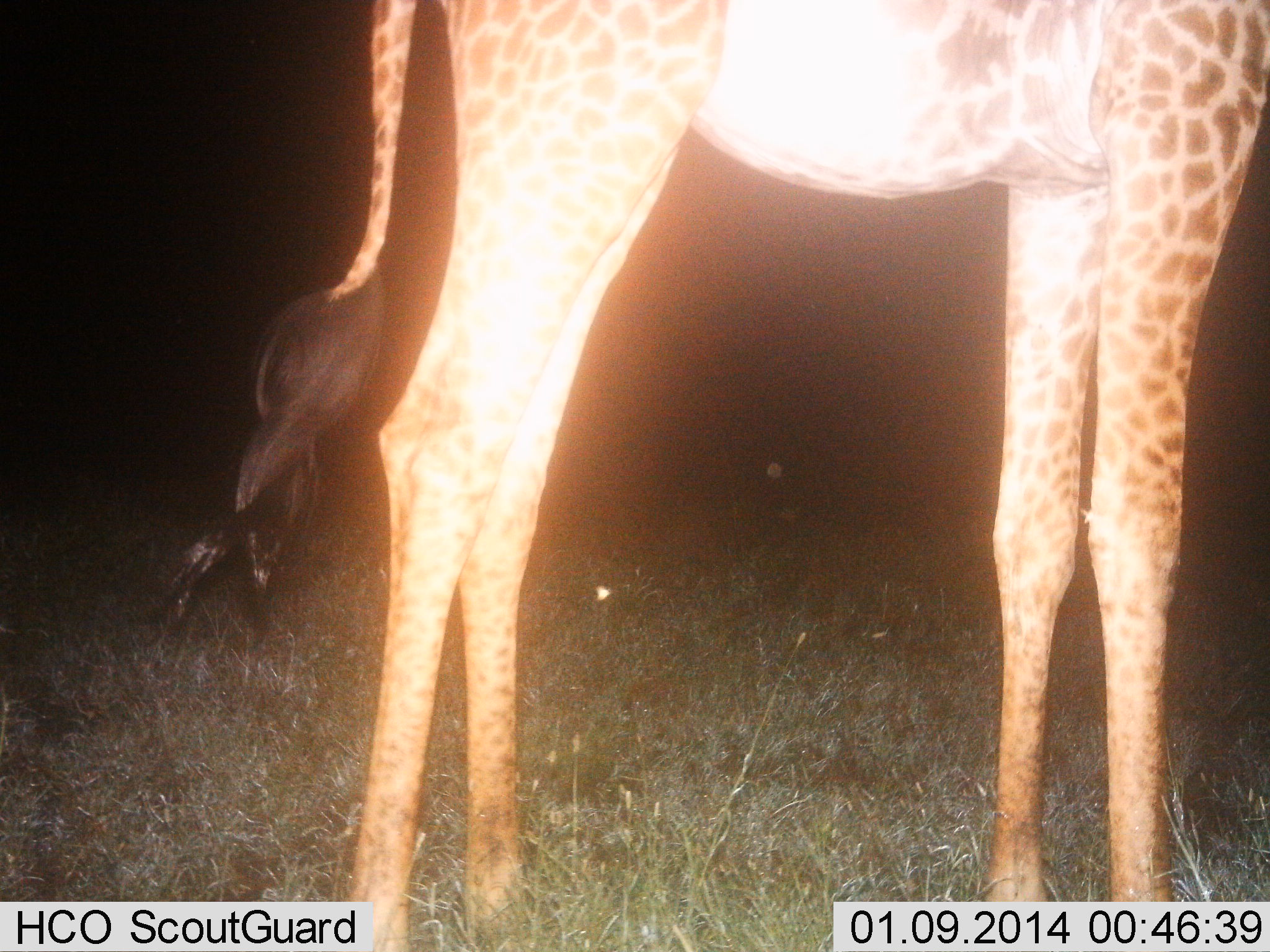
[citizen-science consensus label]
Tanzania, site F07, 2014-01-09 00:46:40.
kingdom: Animalia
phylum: Chordata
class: Mammalia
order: Artiodactyla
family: Giraffidae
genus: Giraffa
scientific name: Giraffa camelopardalis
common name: giraffe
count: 1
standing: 99%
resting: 2%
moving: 1%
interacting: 0%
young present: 2%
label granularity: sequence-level